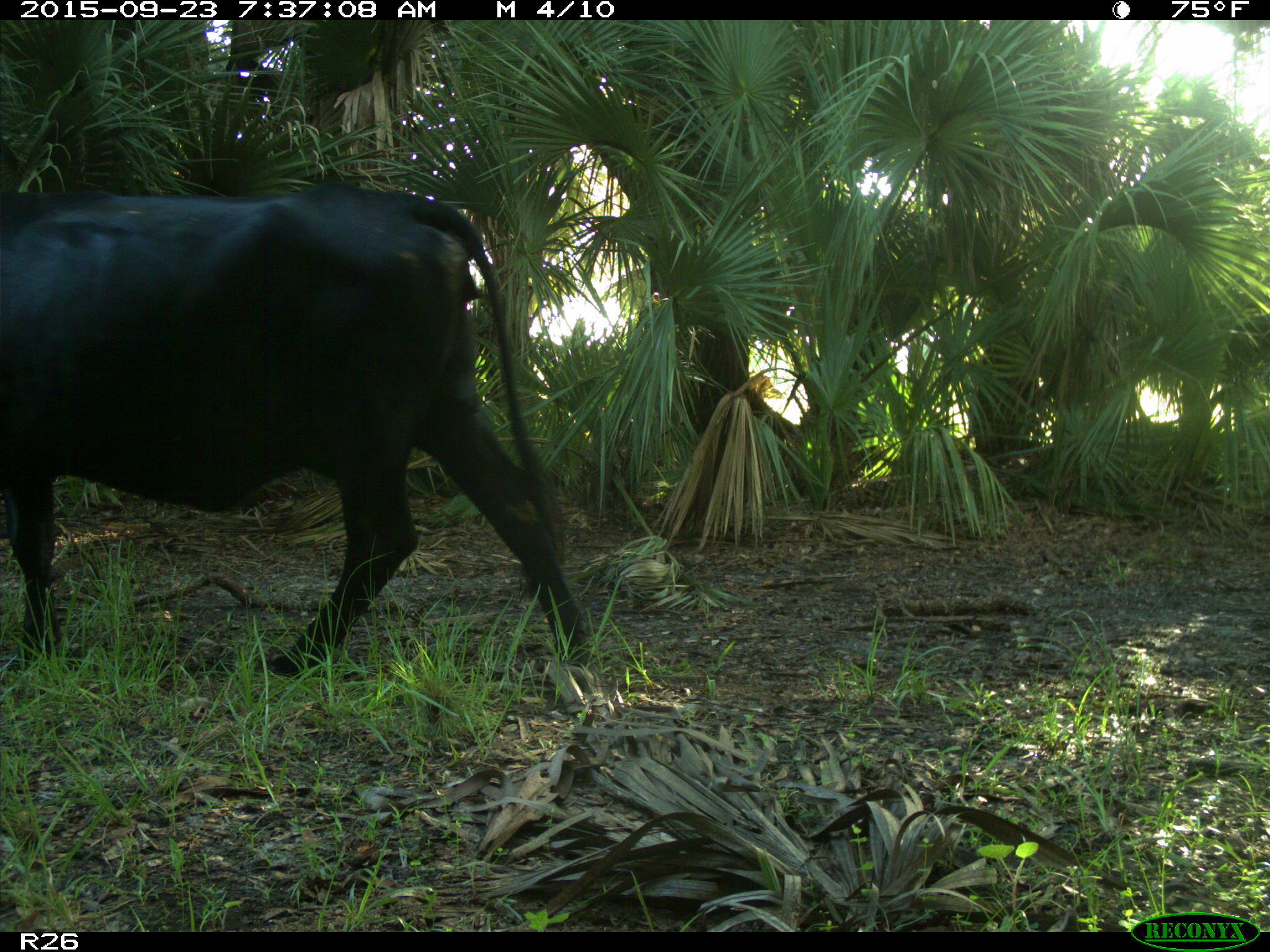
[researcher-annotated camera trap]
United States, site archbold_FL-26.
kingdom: Animalia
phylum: Chordata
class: Mammalia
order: Artiodactyla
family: Bovidae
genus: Bos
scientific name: Bos taurus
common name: domestic cow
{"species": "Bos taurus (domestic cow)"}